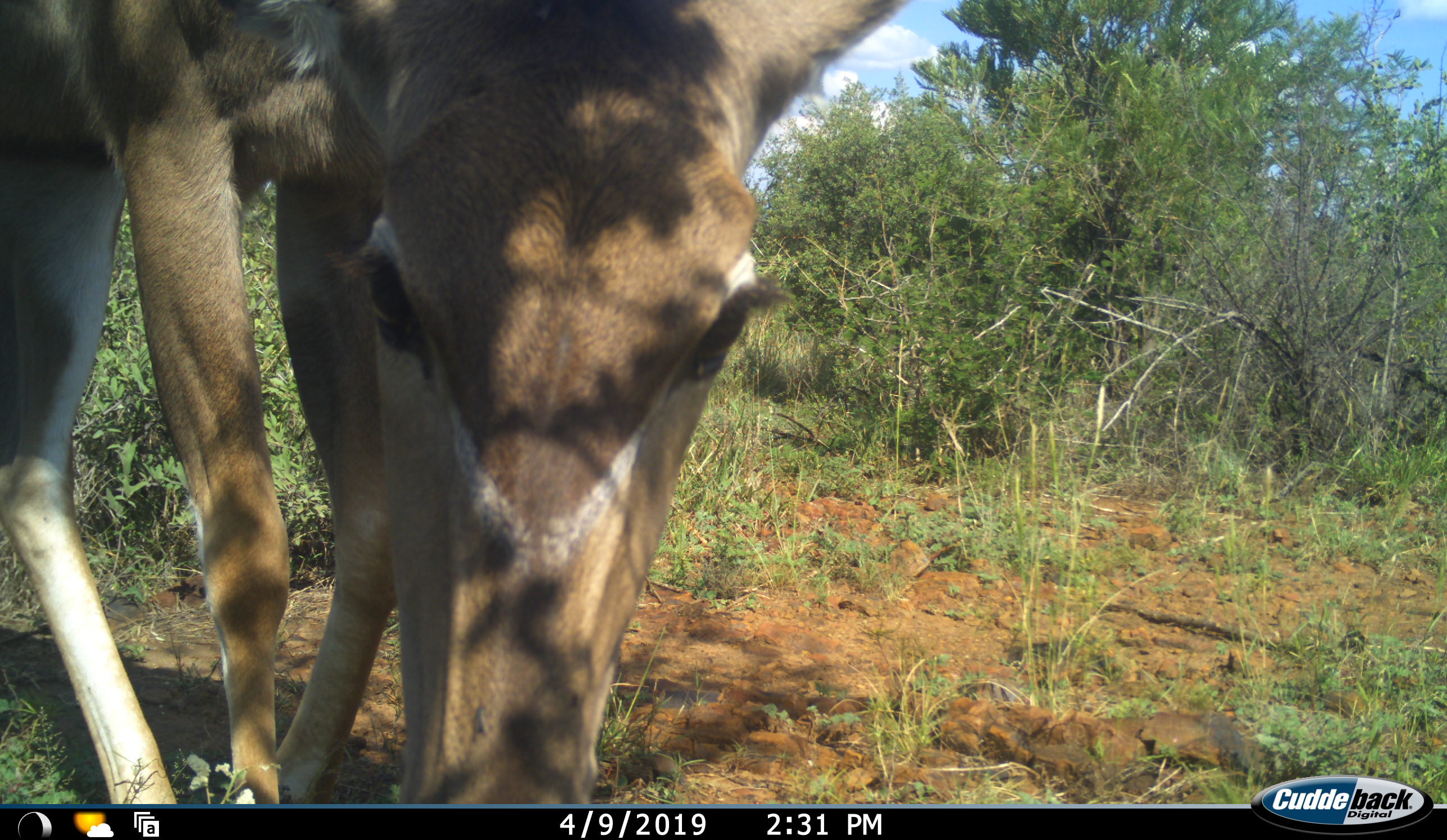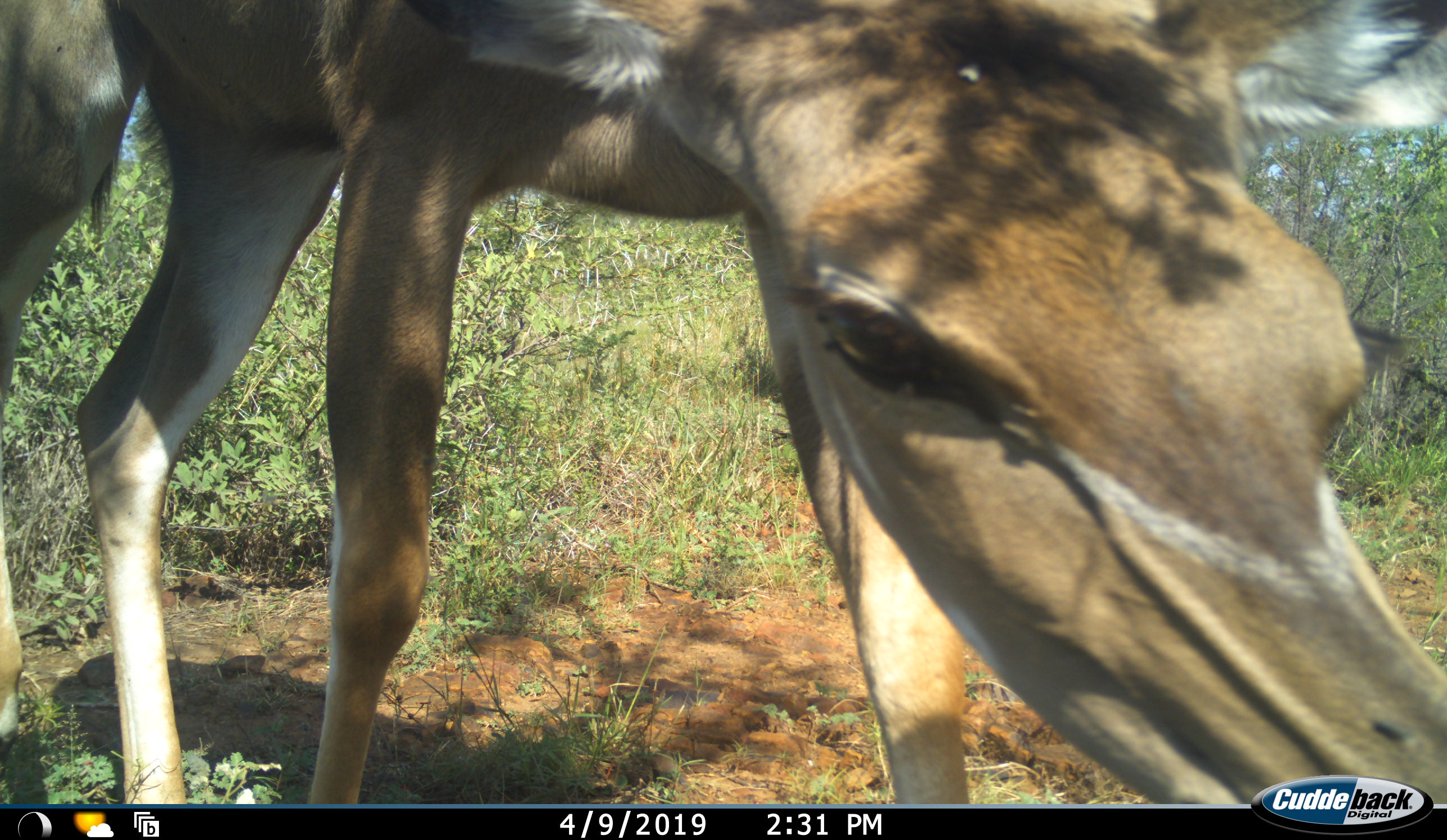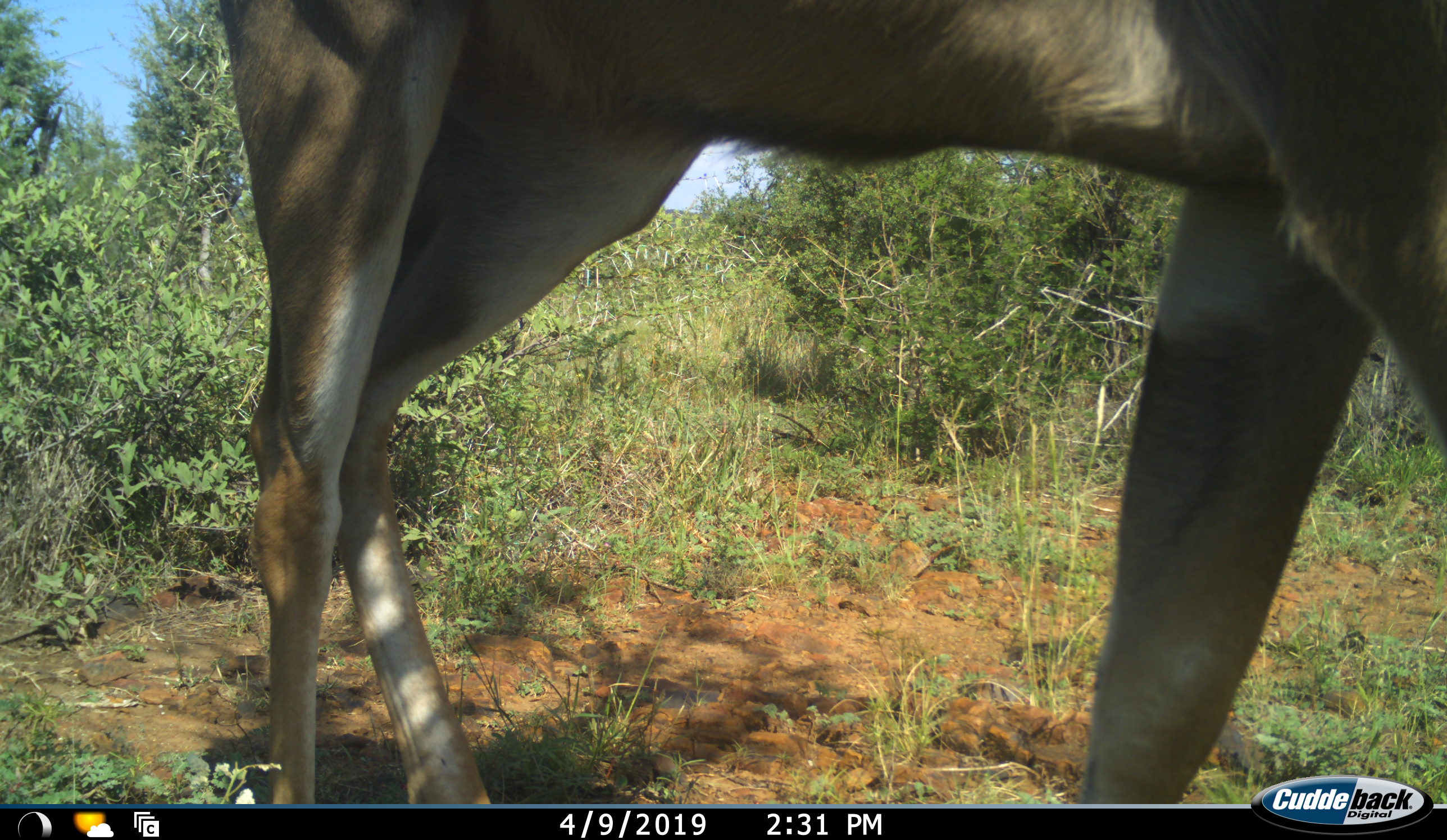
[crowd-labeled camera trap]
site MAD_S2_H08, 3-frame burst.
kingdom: Animalia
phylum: Chordata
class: Mammalia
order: Artiodactyla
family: Bovidae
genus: Tragelaphus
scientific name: Tragelaphus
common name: kudu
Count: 1.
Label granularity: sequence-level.